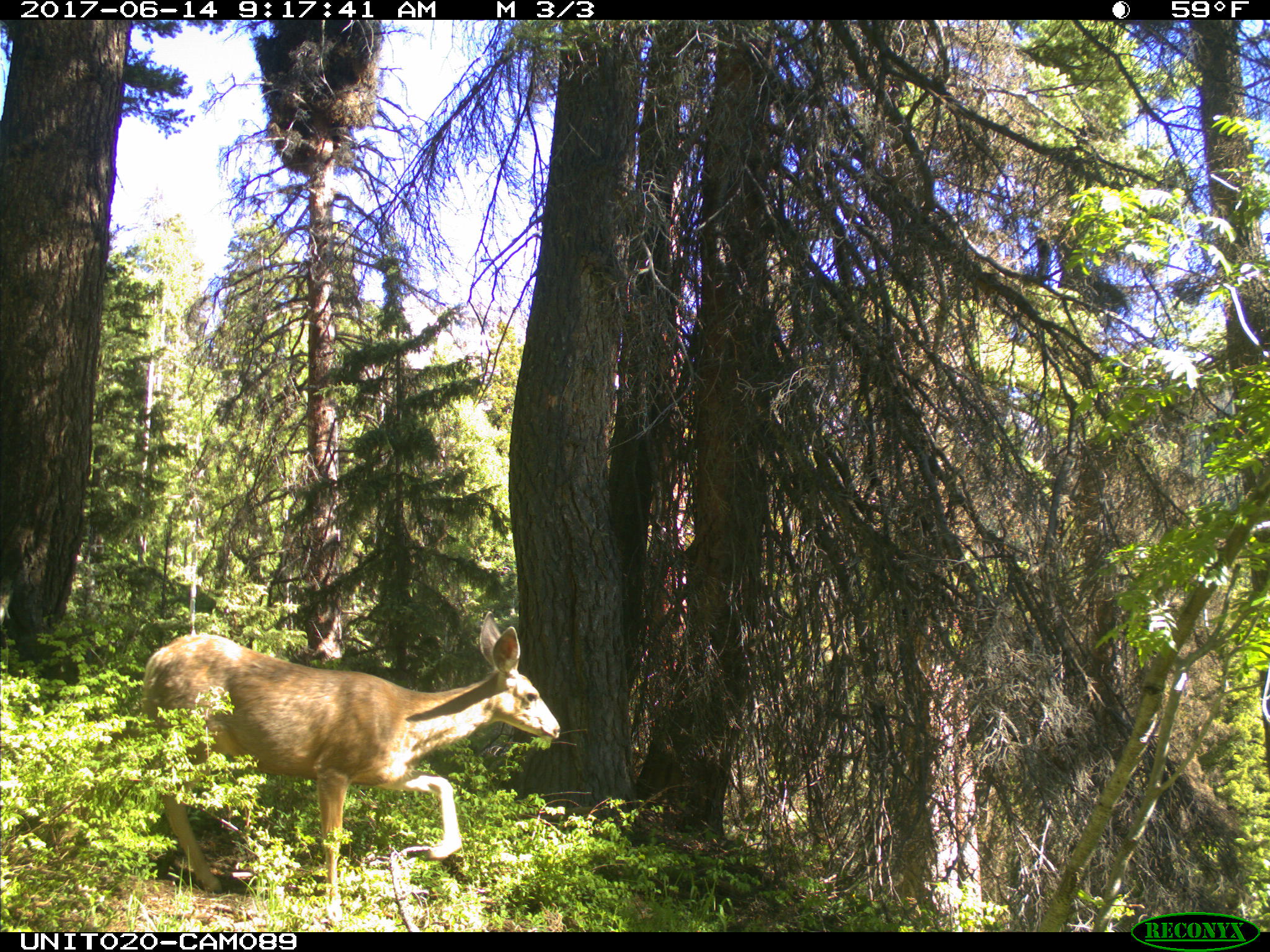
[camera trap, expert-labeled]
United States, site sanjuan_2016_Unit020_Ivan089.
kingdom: Animalia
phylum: Chordata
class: Mammalia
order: Artiodactyla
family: Cervidae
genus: Odocoileus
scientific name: Odocoileus hemionus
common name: mule deer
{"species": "Odocoileus hemionus (mule deer)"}